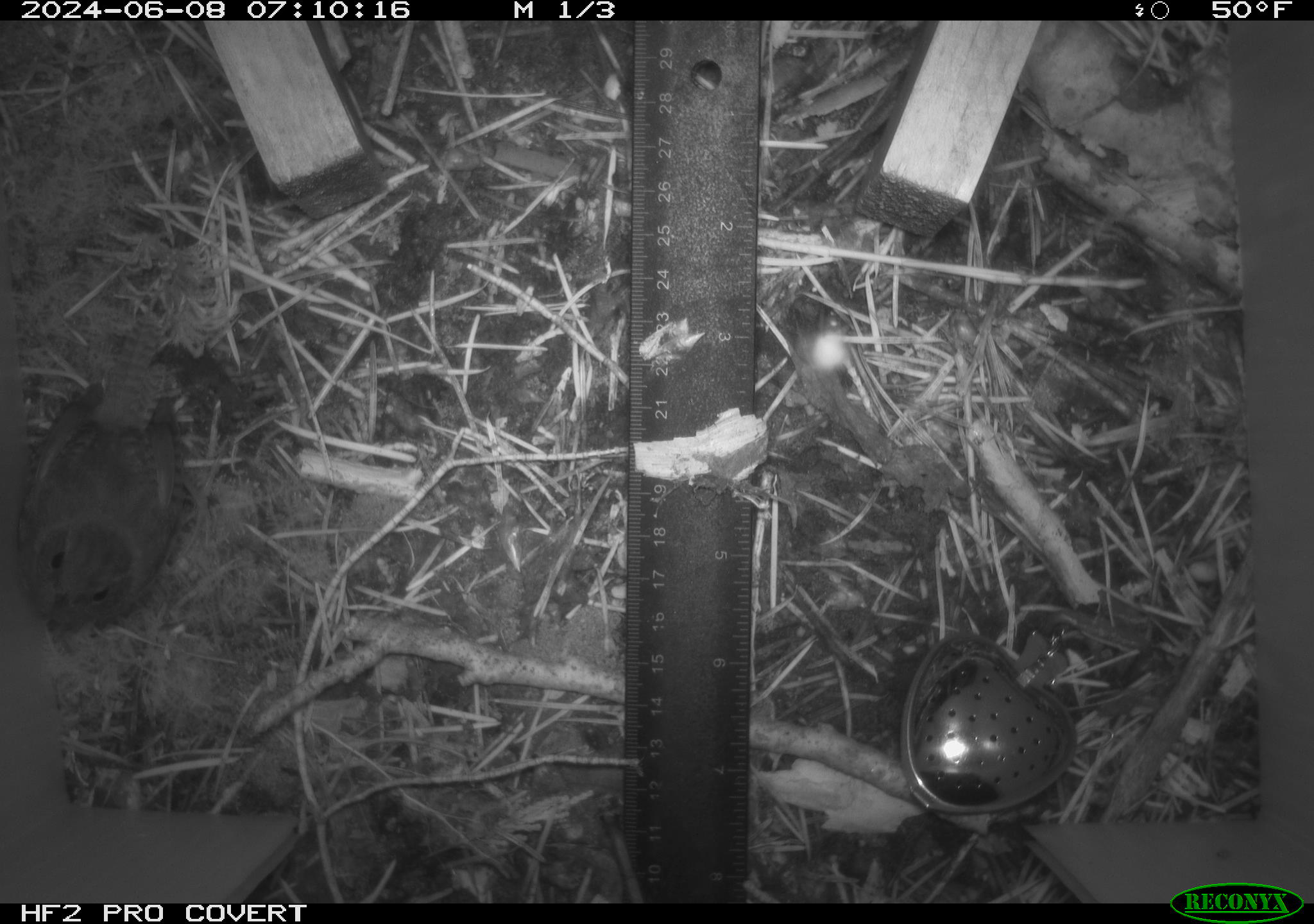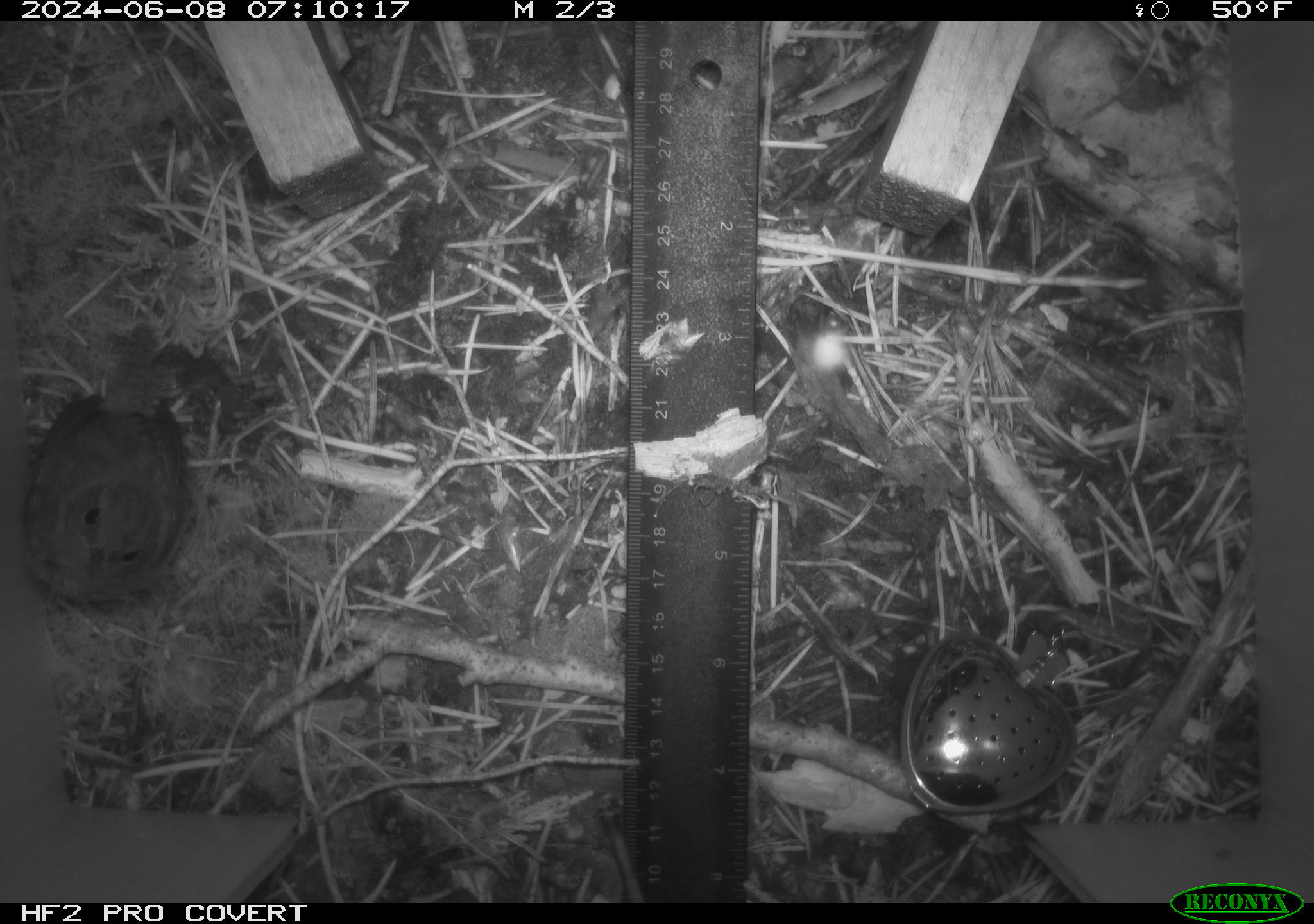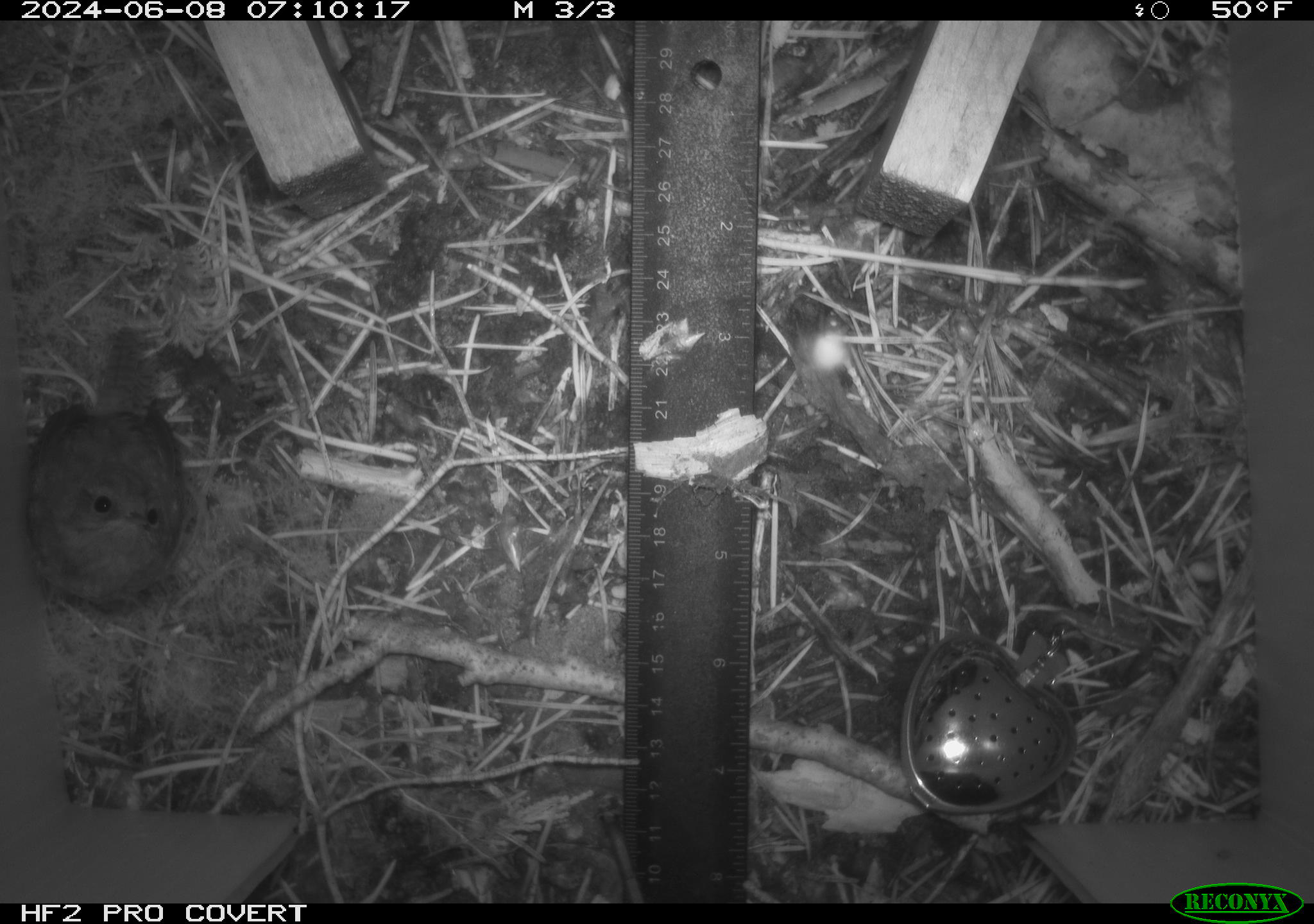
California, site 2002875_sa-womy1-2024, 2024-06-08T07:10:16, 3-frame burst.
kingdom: Animalia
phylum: Chordata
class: Aves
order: Passeriformes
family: Troglodytidae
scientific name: Troglodytidae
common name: wren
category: troglodytidae family